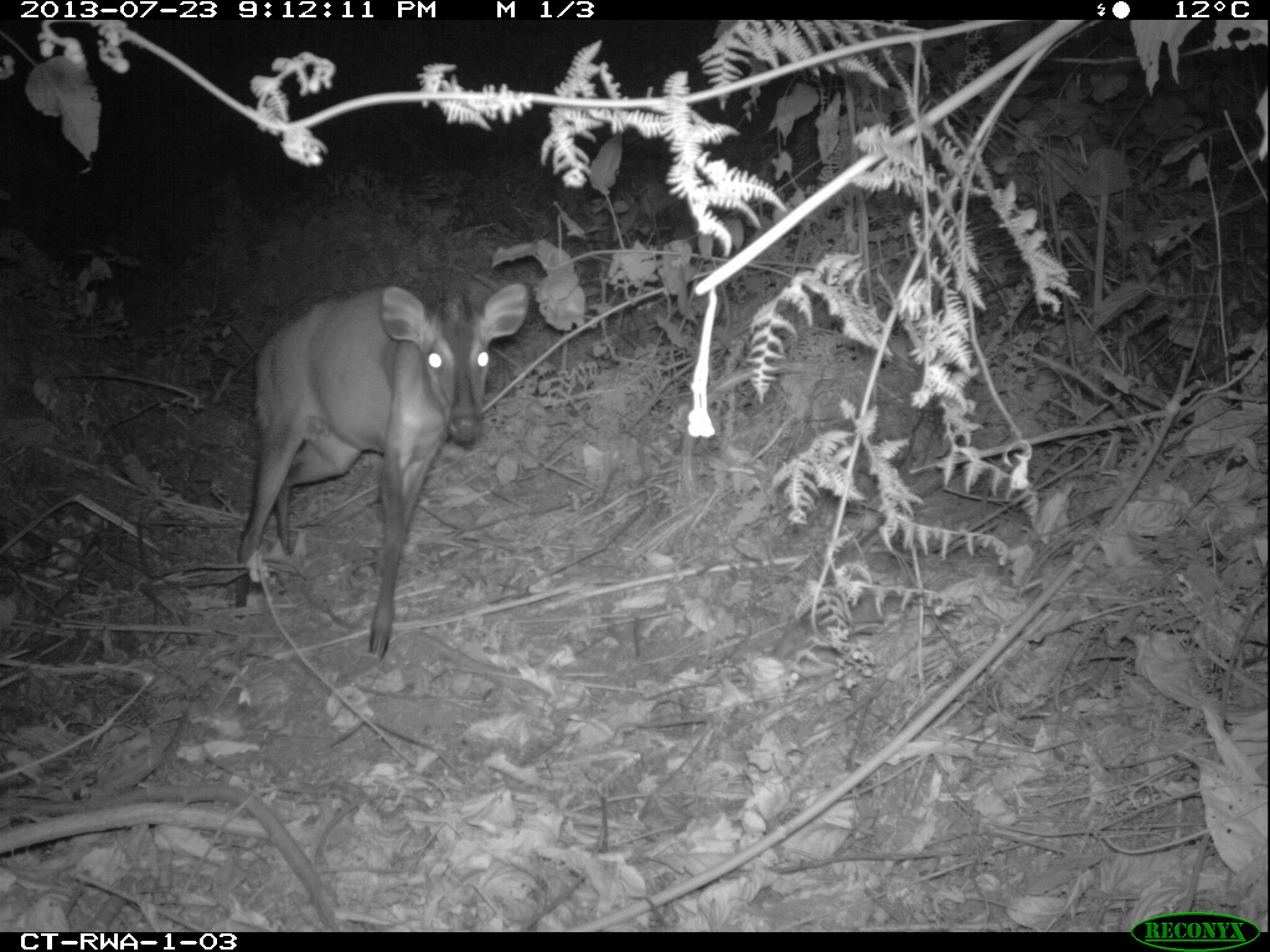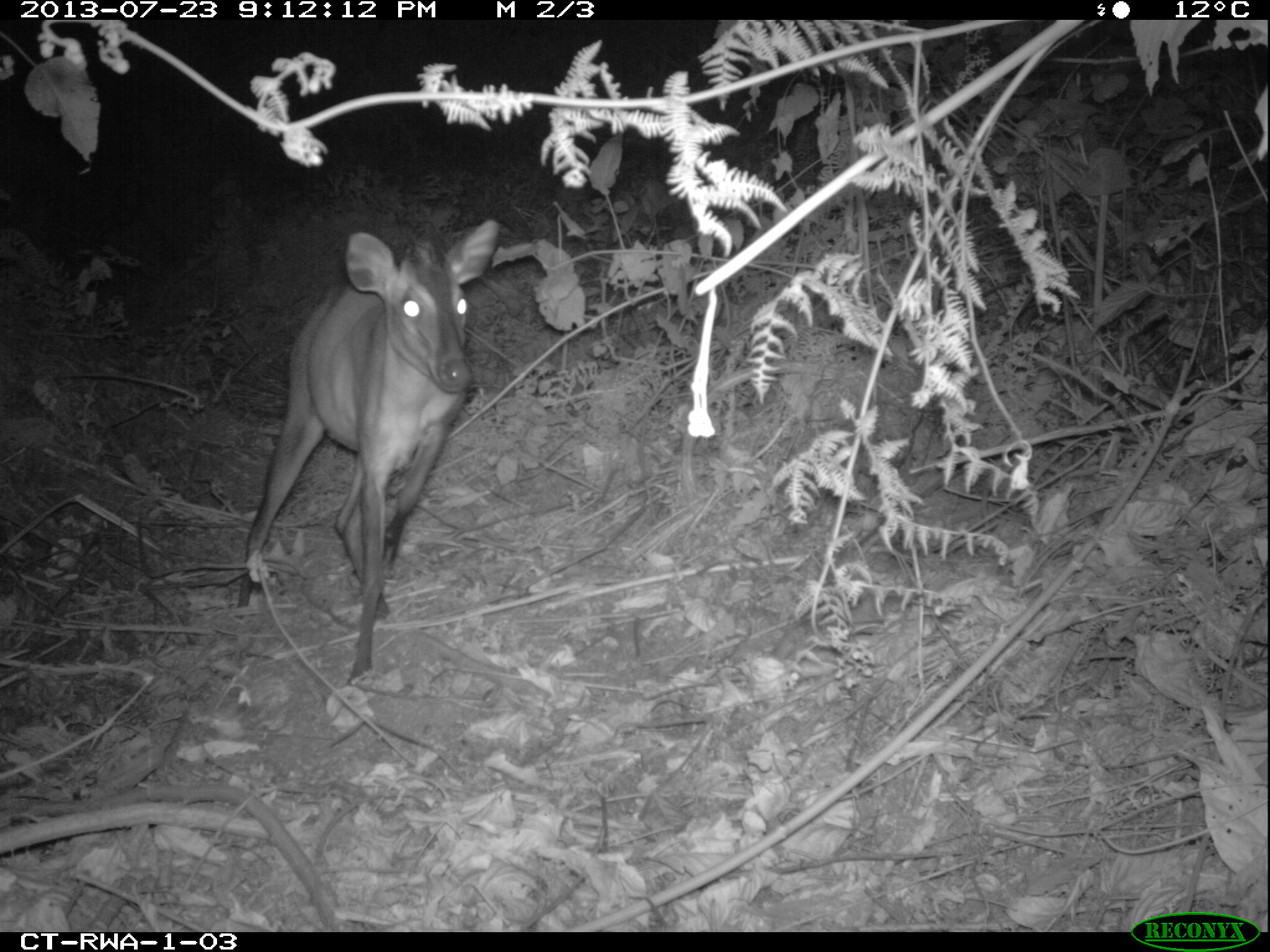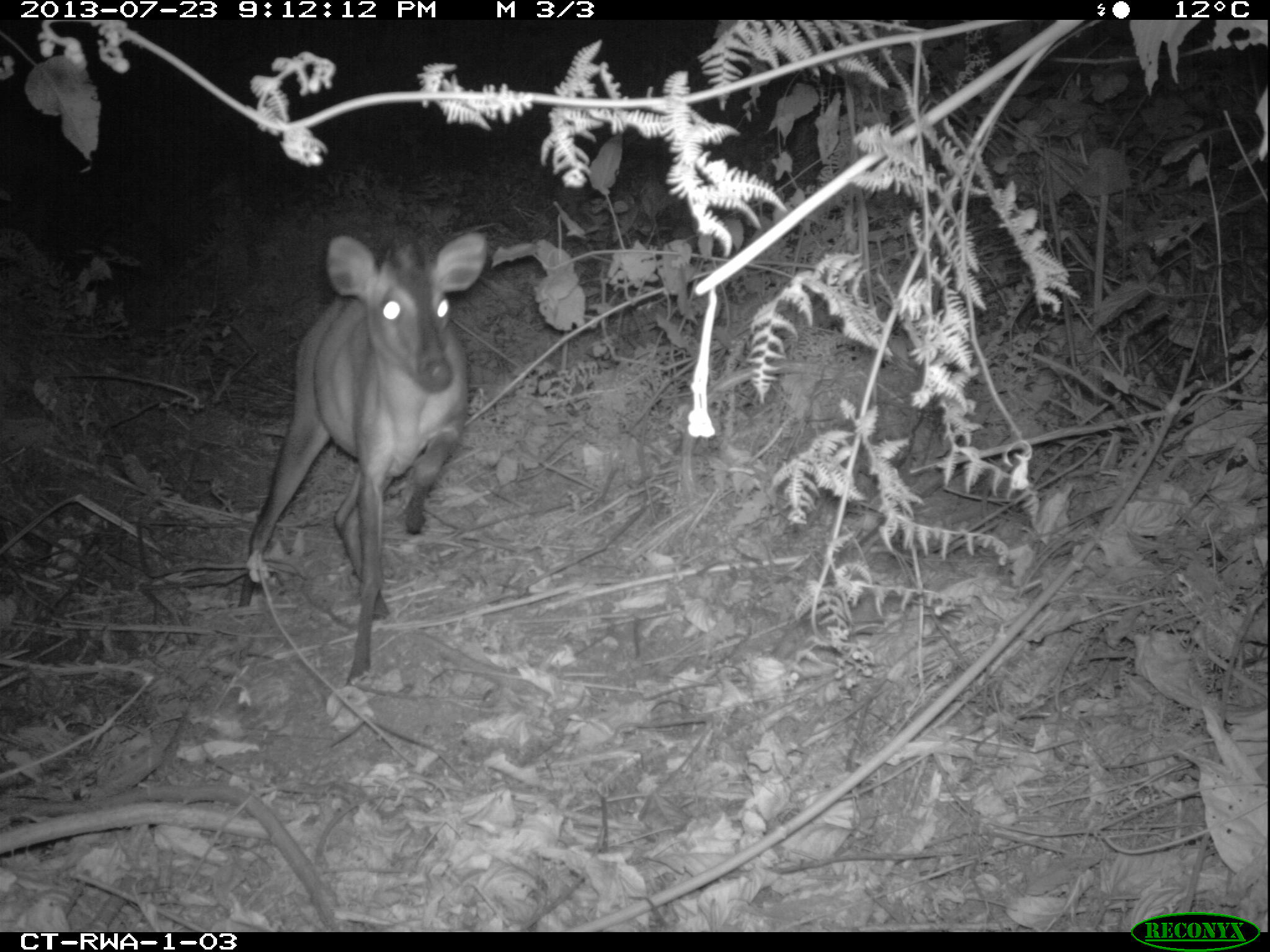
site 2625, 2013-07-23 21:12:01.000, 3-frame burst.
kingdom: Animalia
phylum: Chordata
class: Mammalia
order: Artiodactyla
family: Bovidae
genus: Cephalophus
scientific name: Cephalophus nigrifrons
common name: black-fronted duiker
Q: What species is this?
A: Cephalophus nigrifrons (black-fronted duiker).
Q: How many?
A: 1.